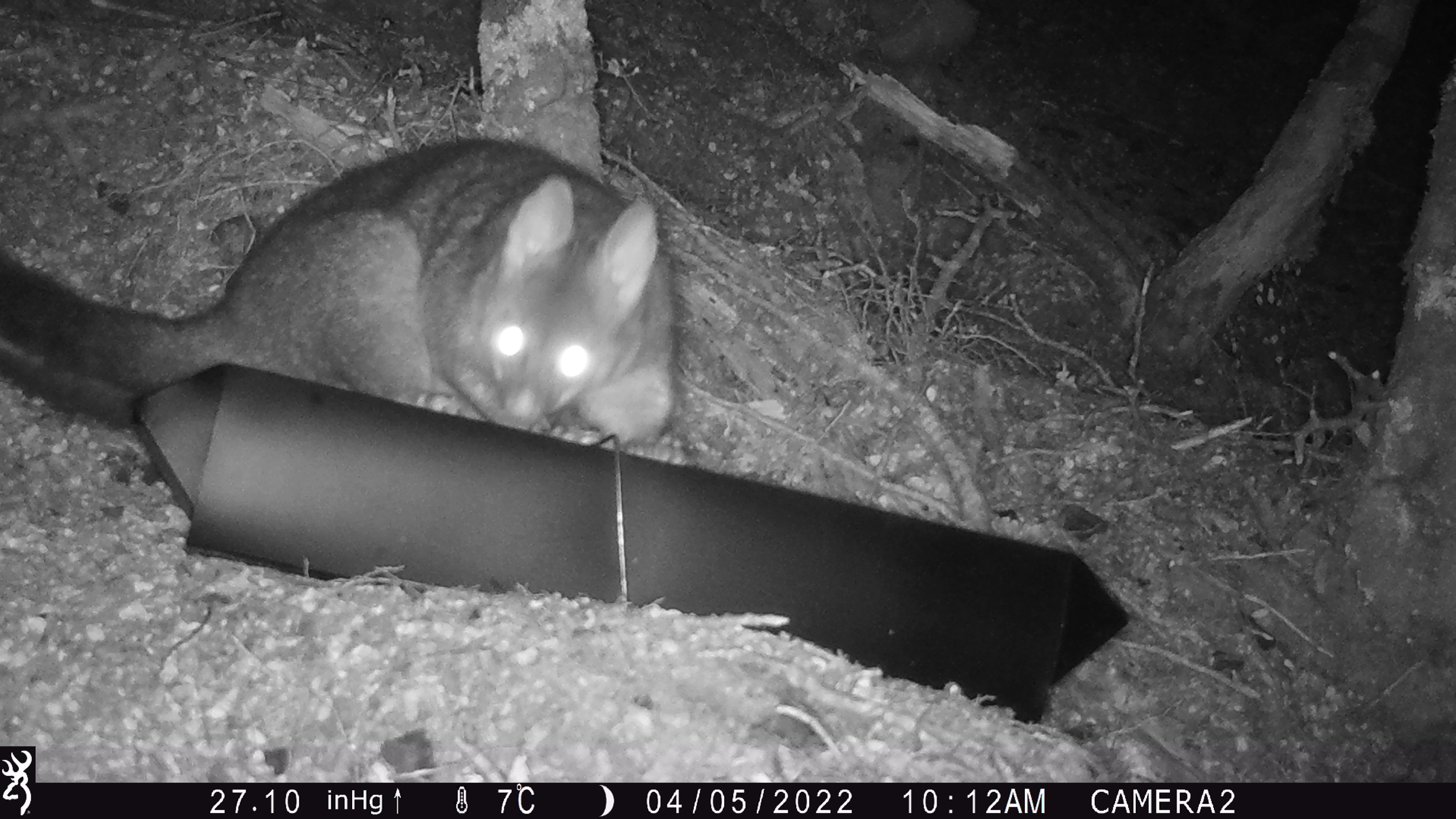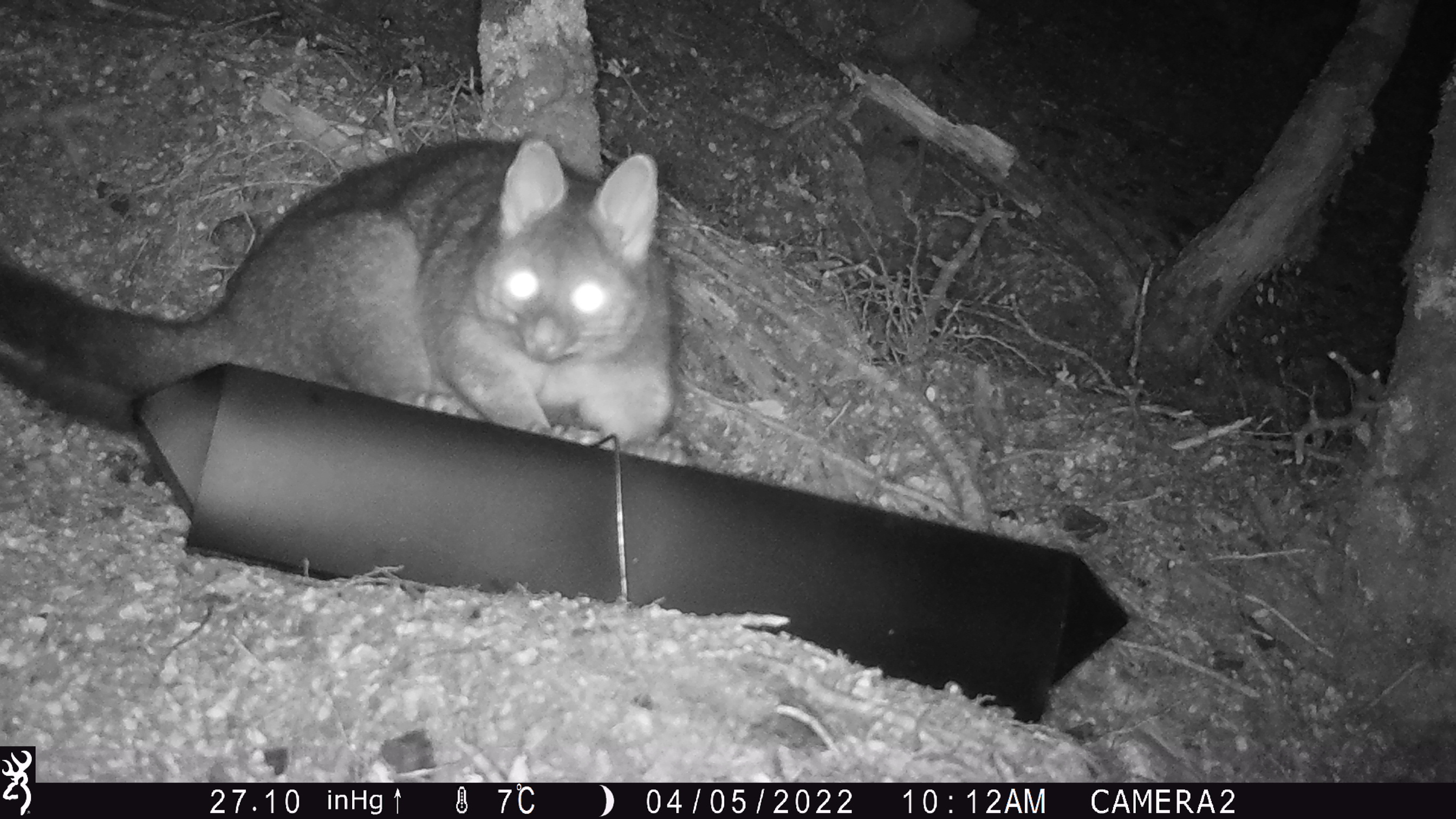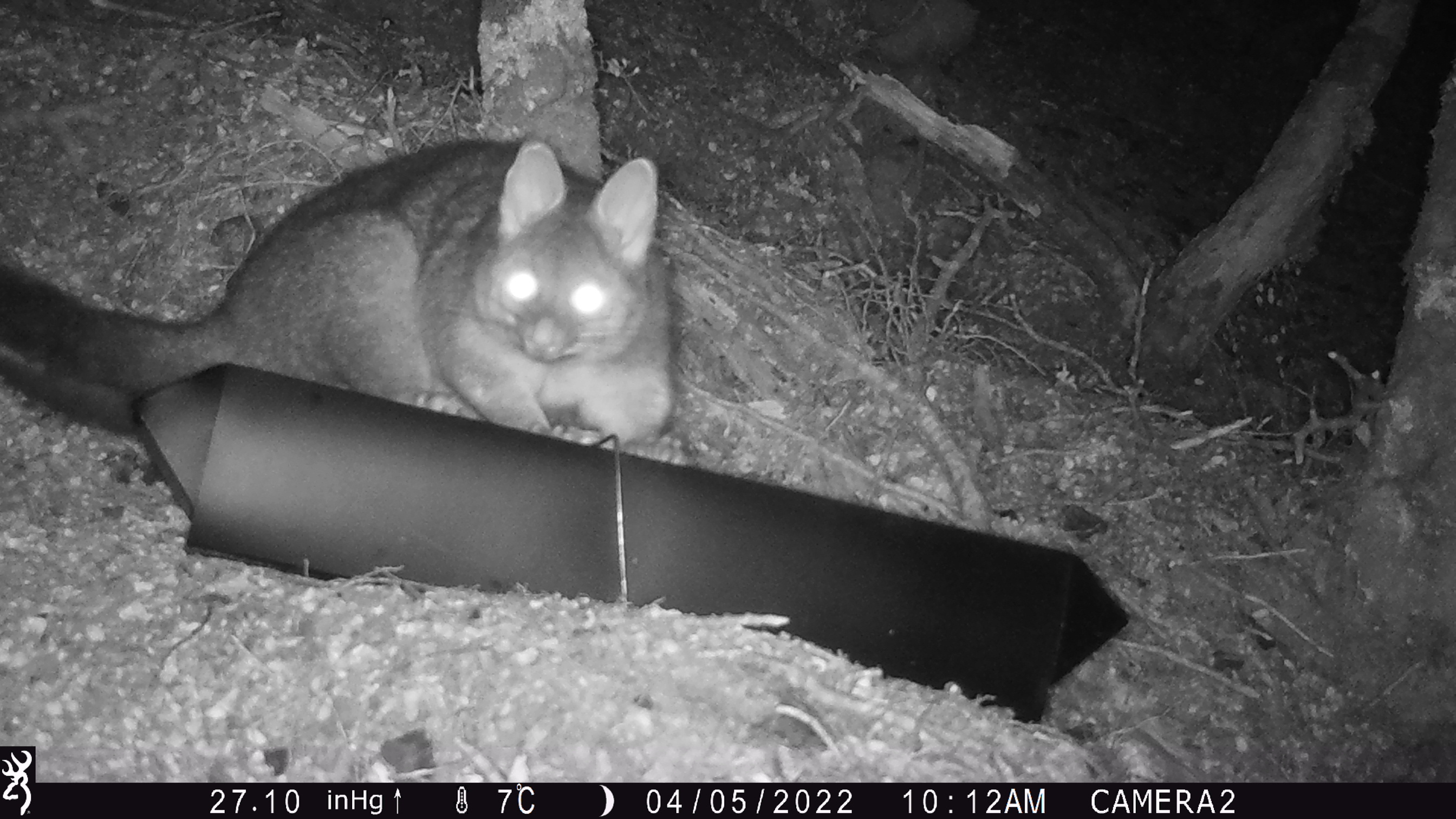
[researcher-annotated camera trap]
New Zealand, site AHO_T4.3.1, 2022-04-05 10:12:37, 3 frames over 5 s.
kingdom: Animalia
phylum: Chordata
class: Mammalia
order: Diprotodontia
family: Phalangeridae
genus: Trichosurus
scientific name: Trichosurus vulpecula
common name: common brushtail possum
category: possum